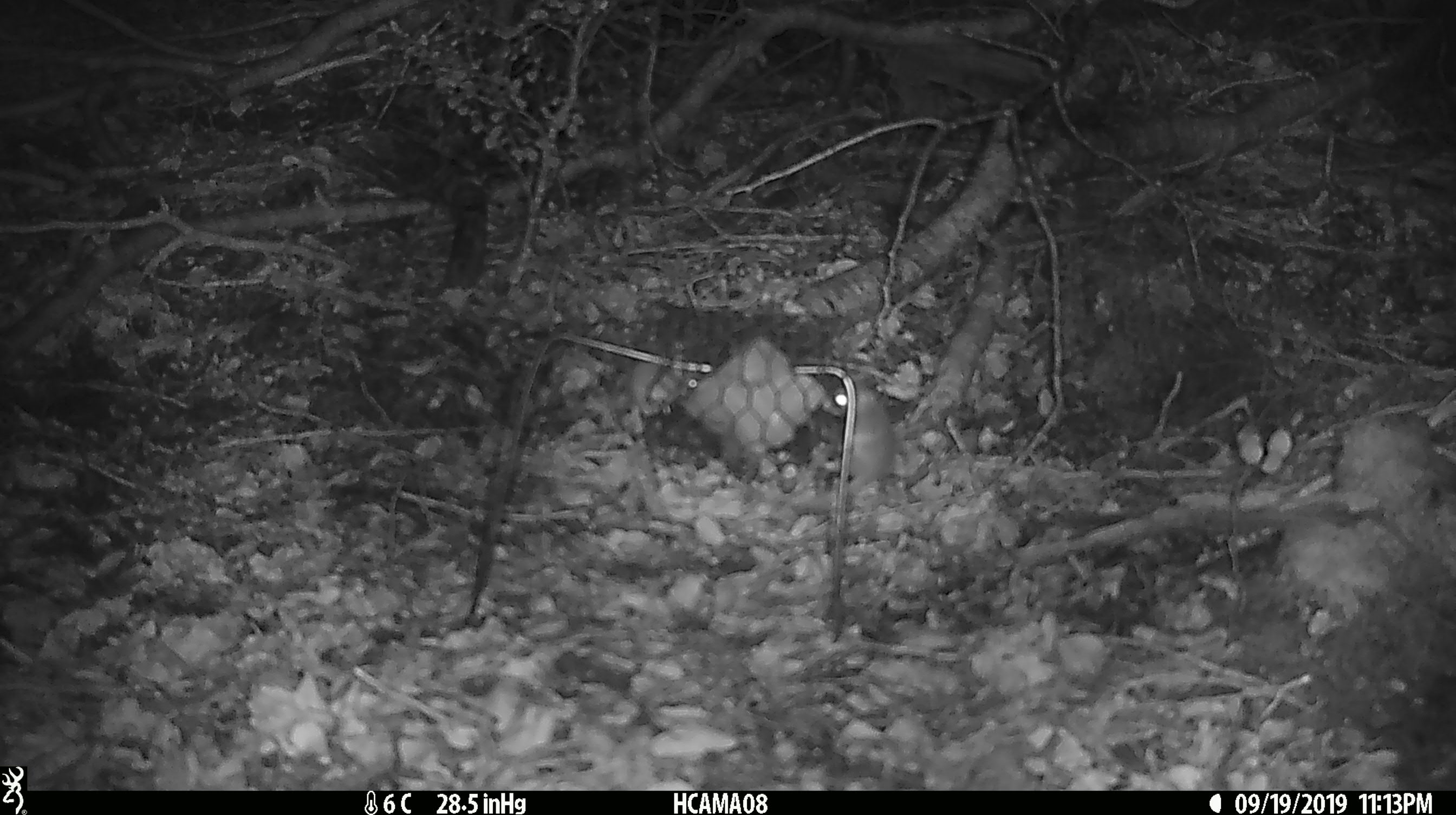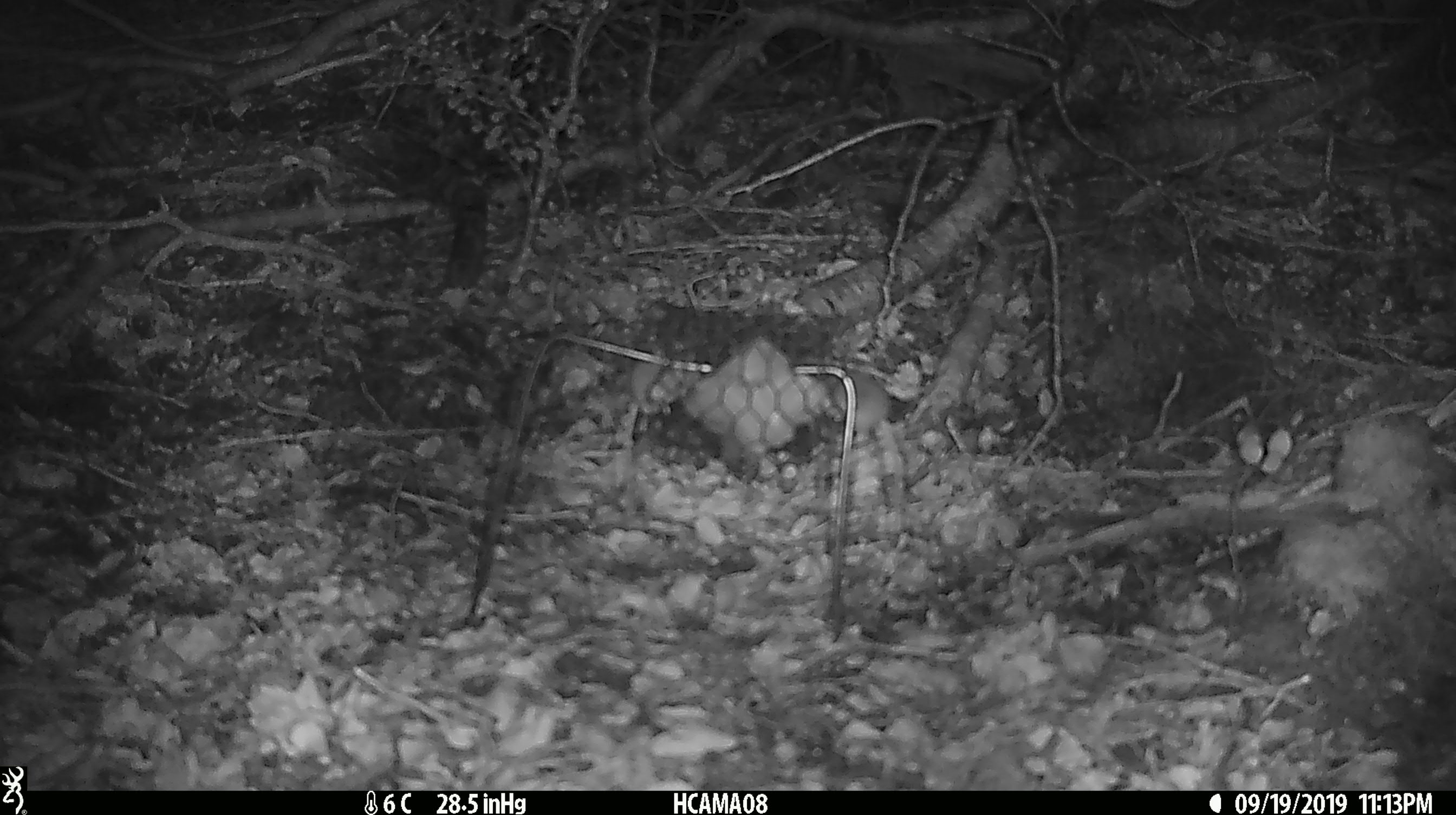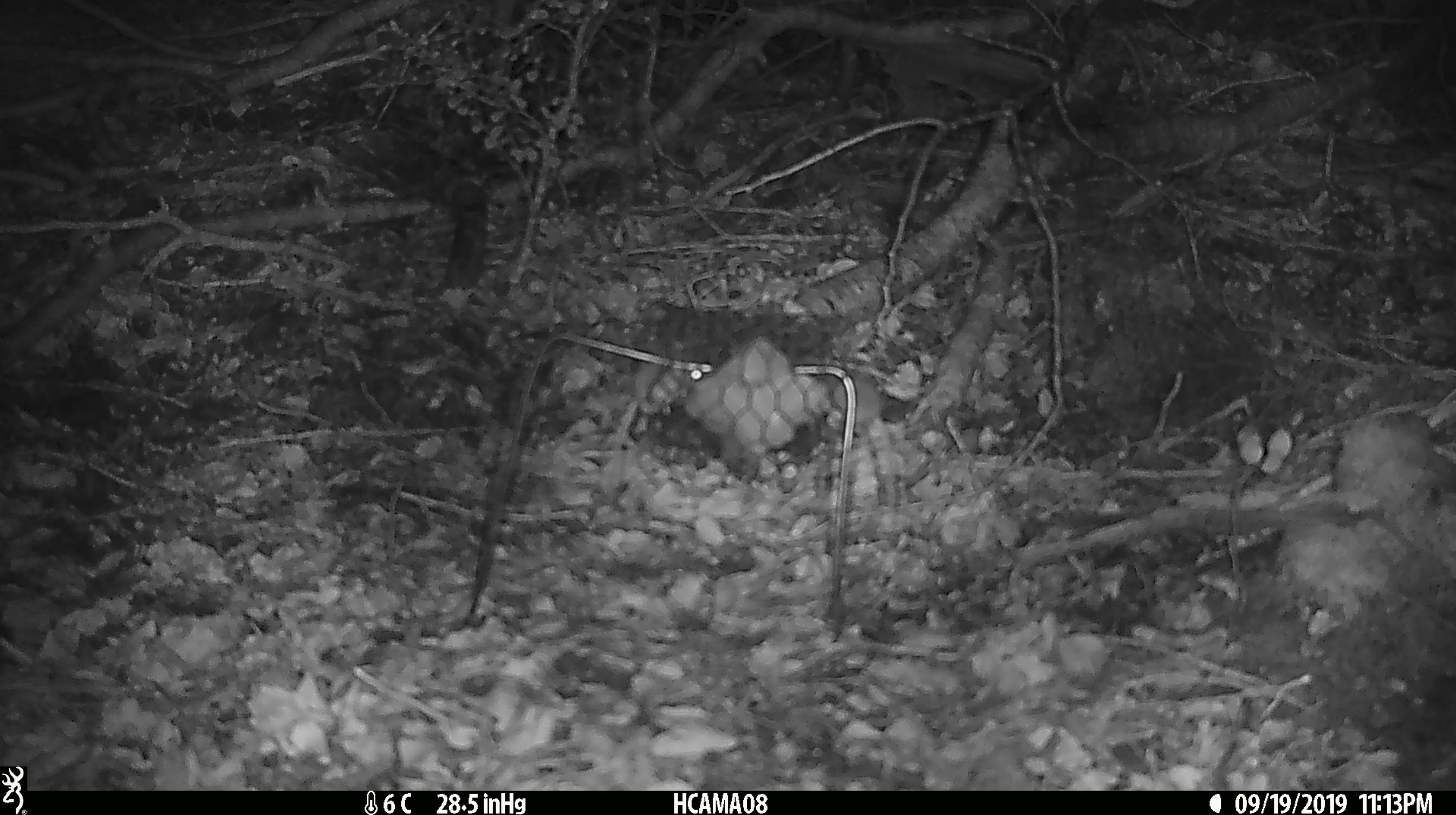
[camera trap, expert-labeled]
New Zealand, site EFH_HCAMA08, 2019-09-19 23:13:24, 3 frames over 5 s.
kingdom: Animalia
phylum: Chordata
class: Mammalia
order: Rodentia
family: Muridae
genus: Mus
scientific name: Mus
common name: mouse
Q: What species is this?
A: Mouse (Mus).